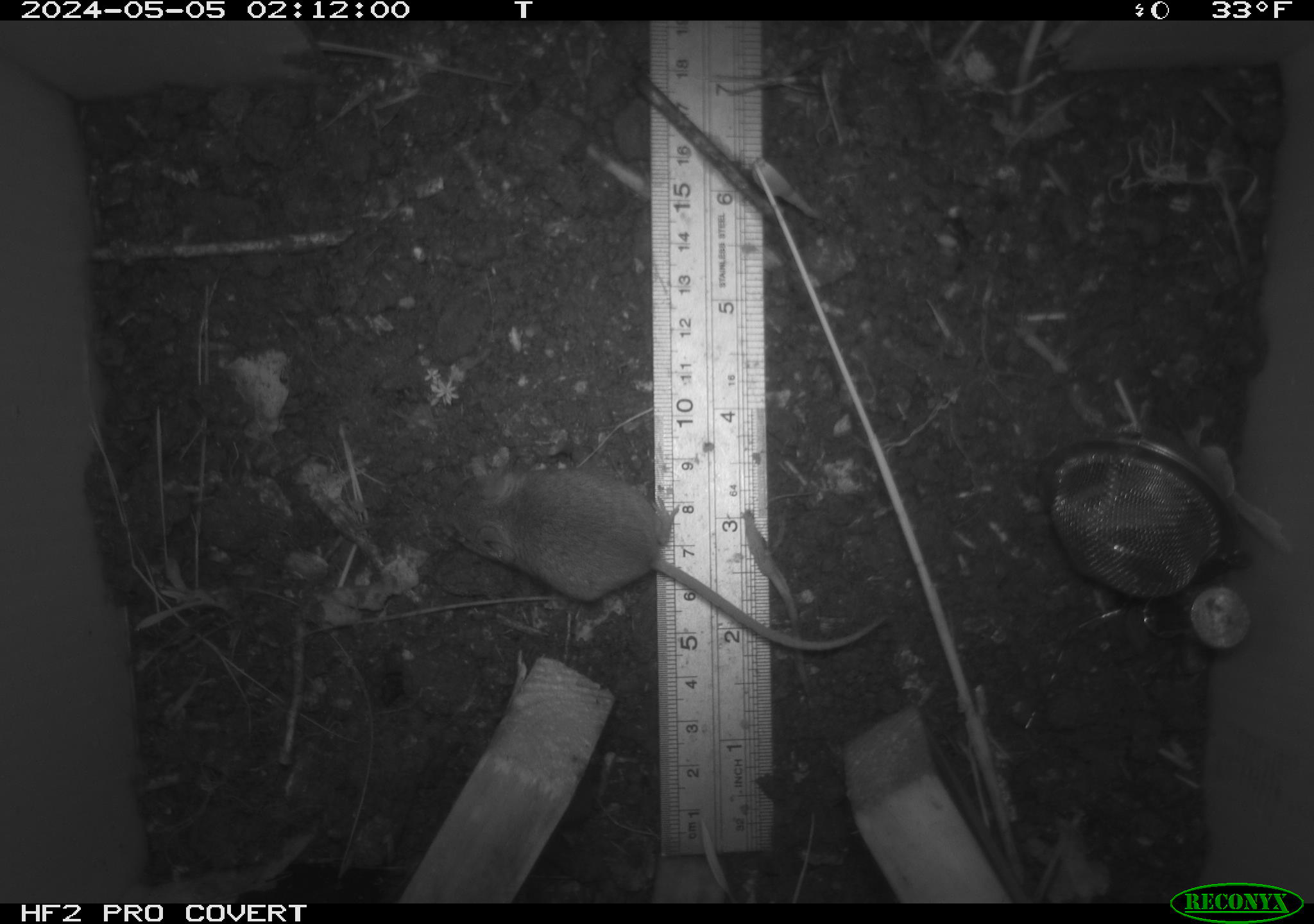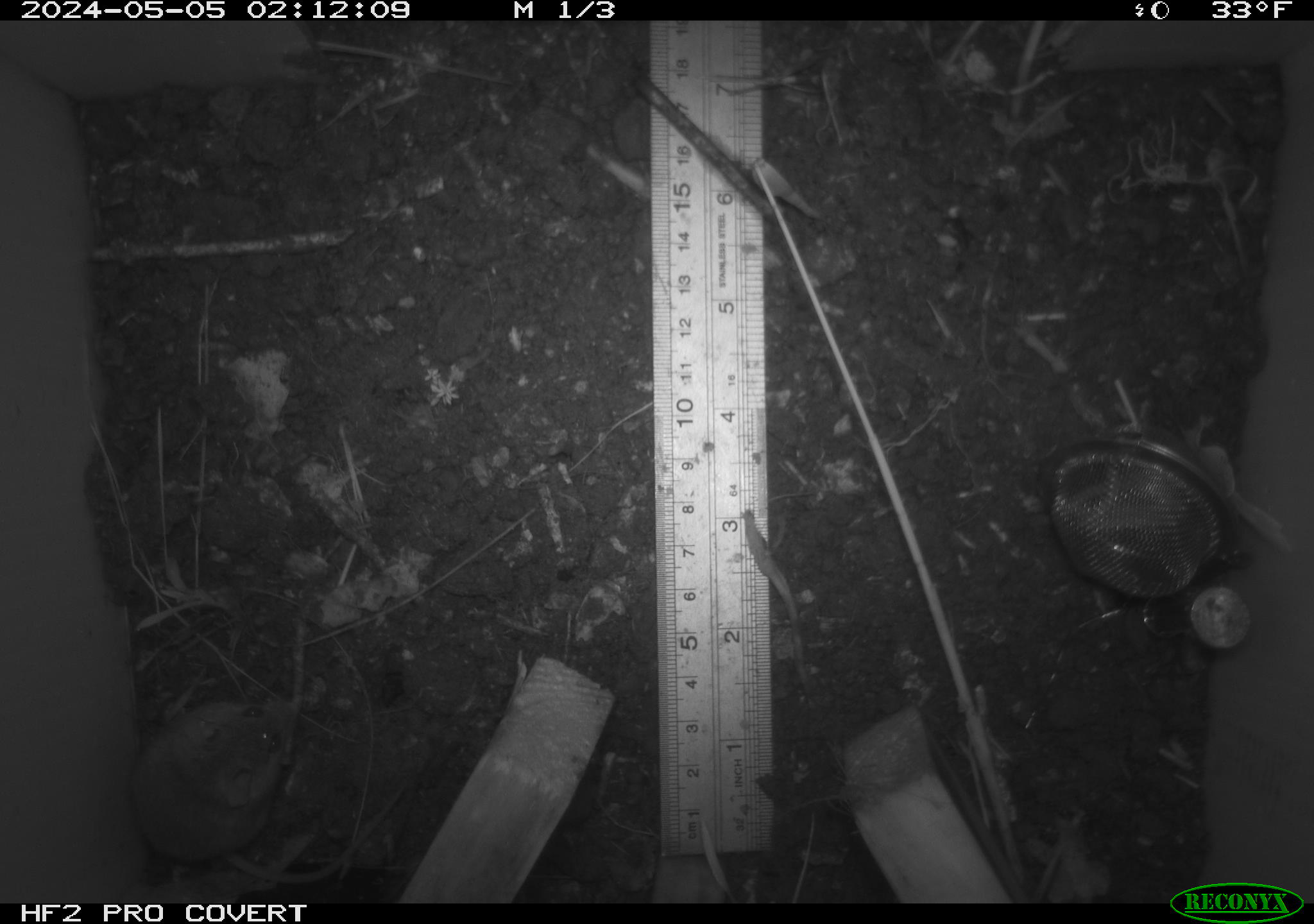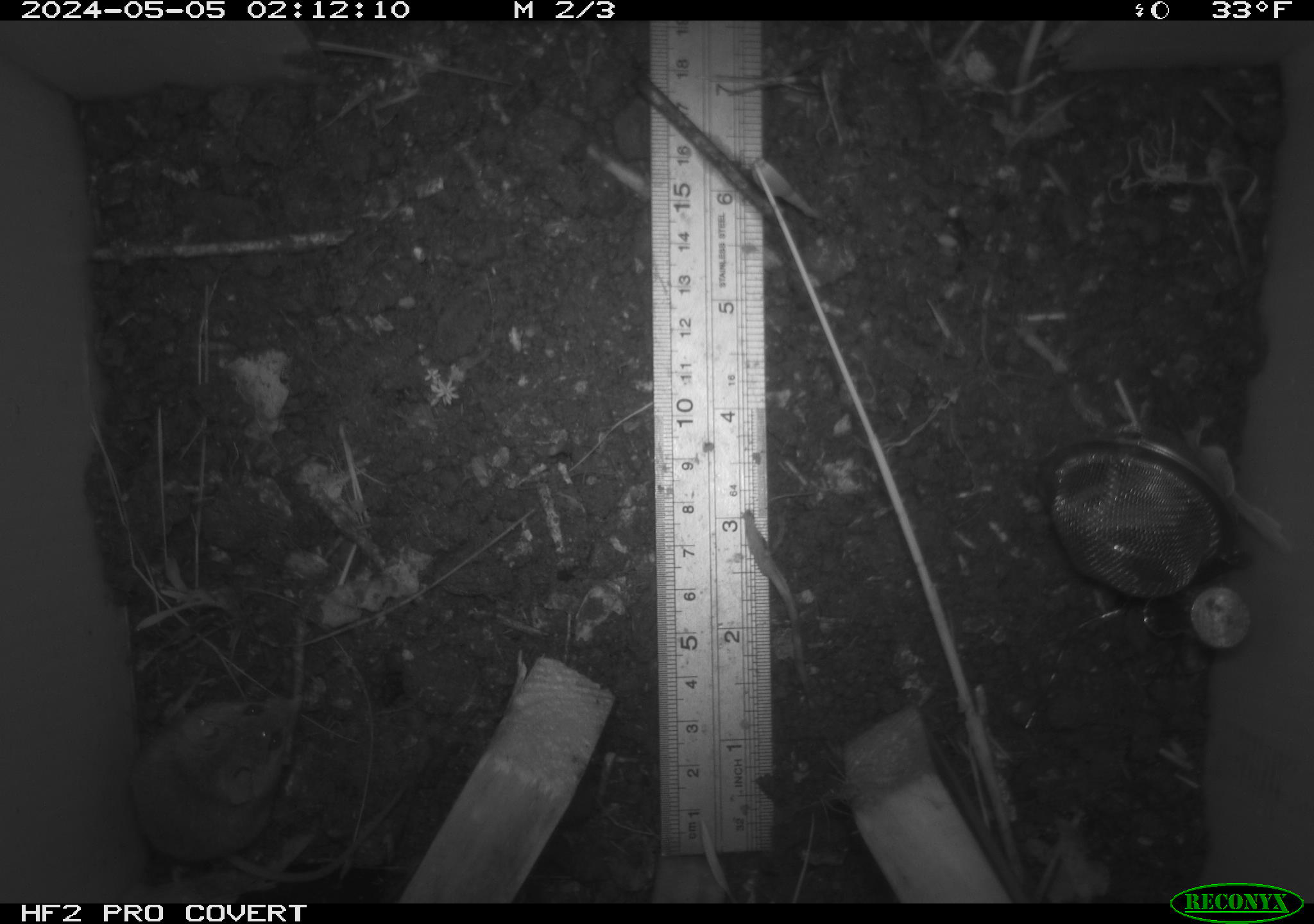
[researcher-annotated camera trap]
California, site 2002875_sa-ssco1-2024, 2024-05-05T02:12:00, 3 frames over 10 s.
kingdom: Animalia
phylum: Chordata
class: Mammalia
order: Rodentia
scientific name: Rodentia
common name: rodent